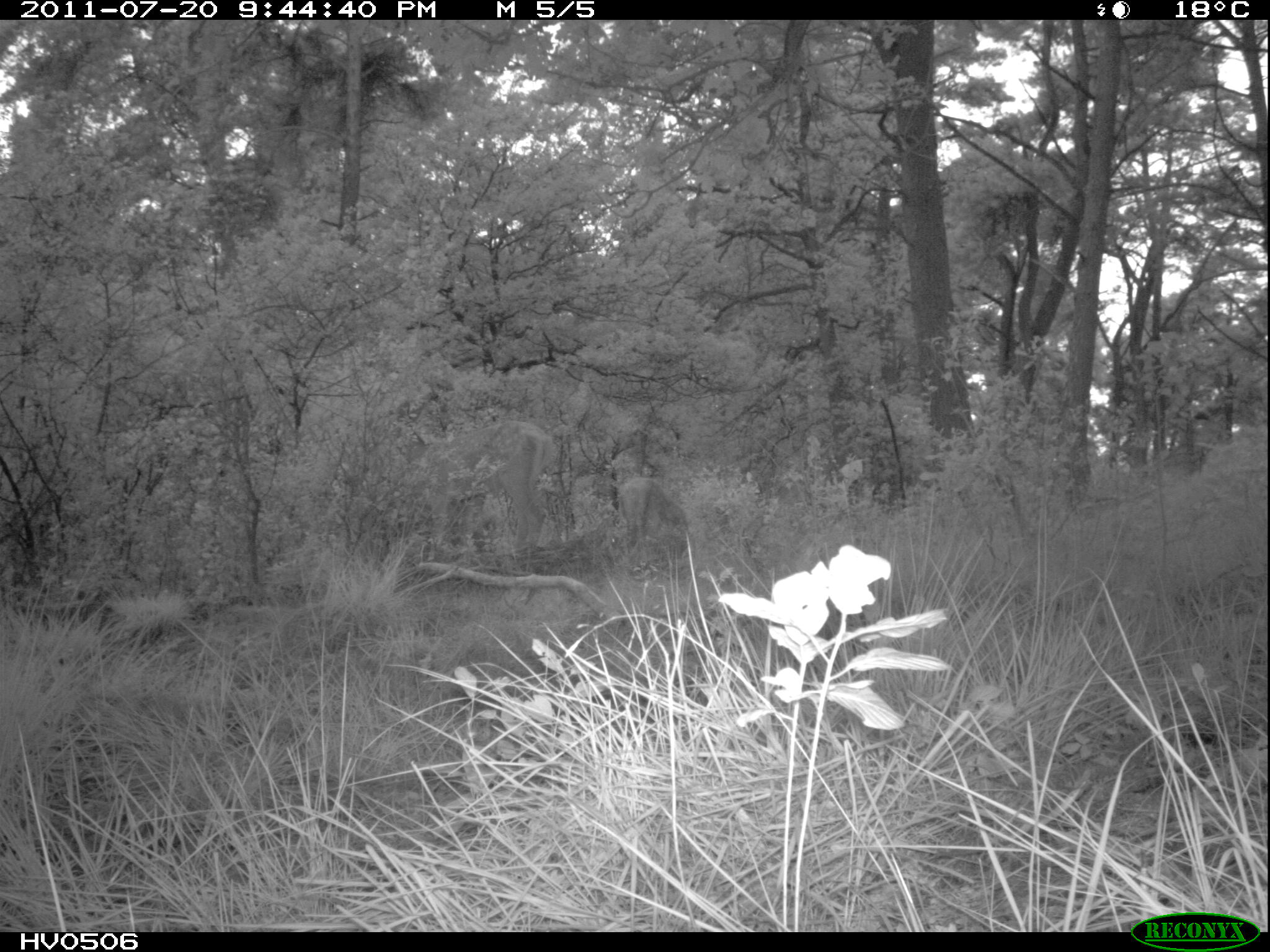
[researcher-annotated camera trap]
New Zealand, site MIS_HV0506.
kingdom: Animalia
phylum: Chordata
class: Mammalia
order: Artiodactyla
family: Cervidae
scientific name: Cervidae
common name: deer